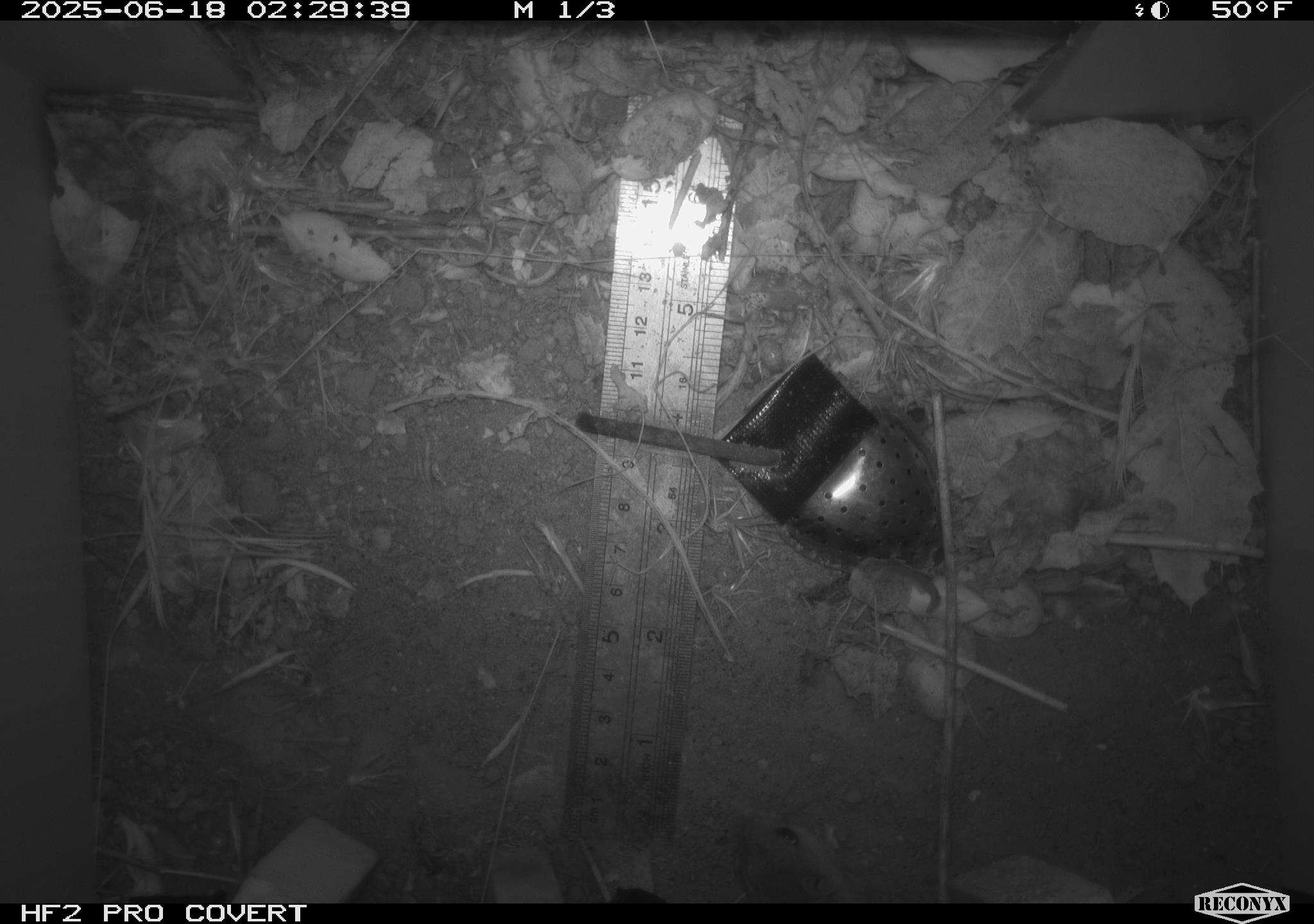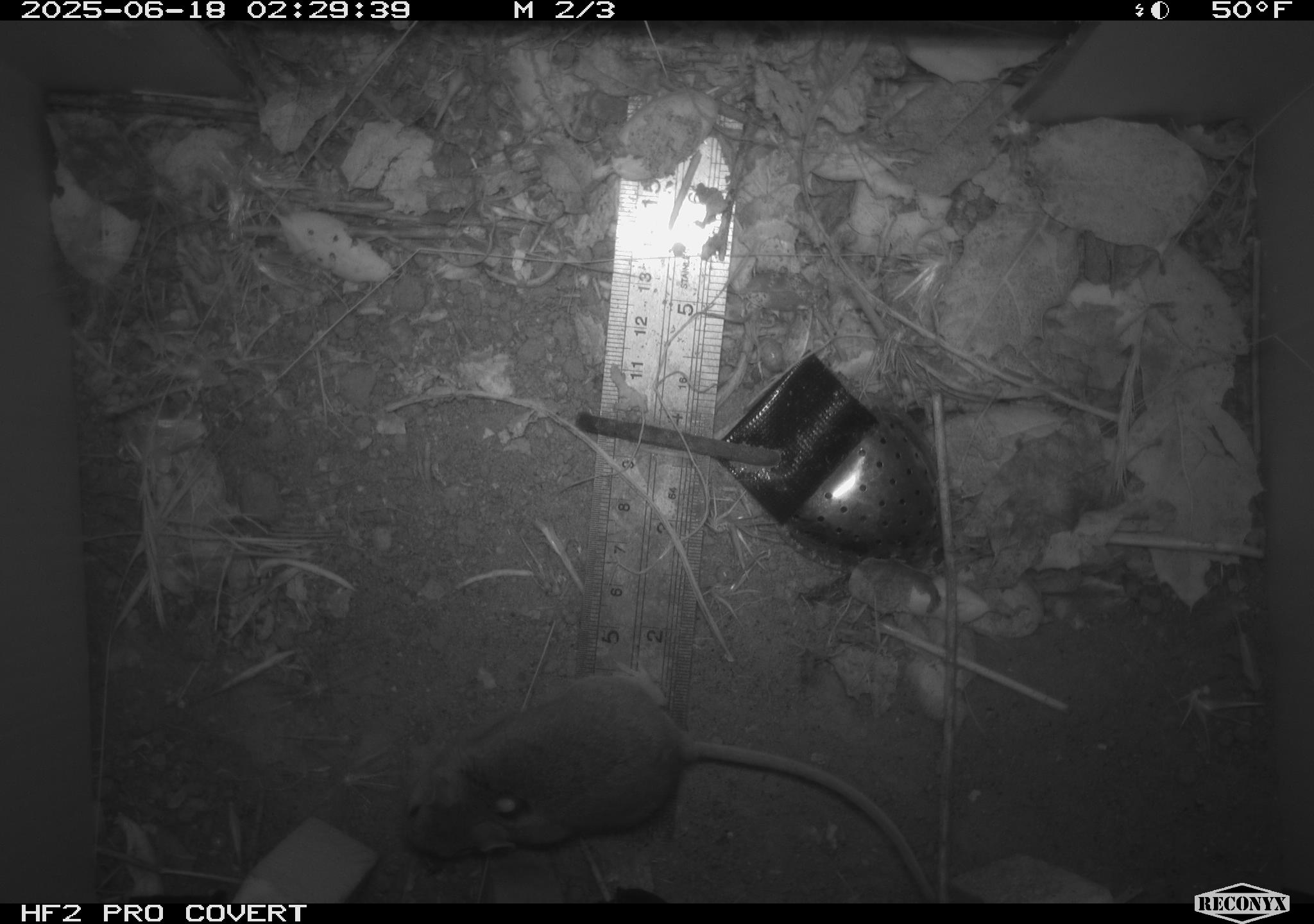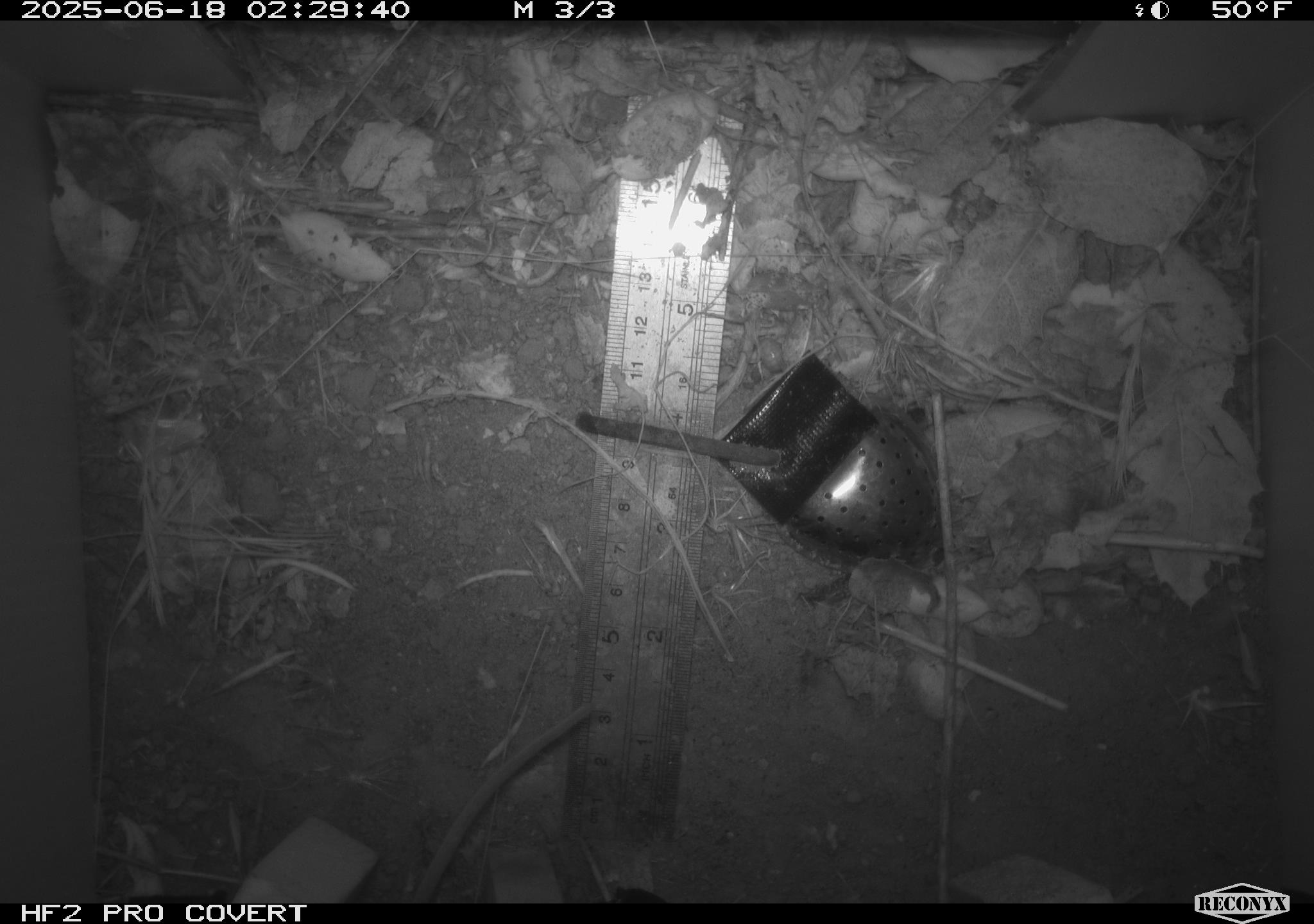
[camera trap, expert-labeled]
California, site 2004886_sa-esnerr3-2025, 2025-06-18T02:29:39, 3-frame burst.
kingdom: Animalia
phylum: Chordata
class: Mammalia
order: Rodentia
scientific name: Rodentia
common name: rodent